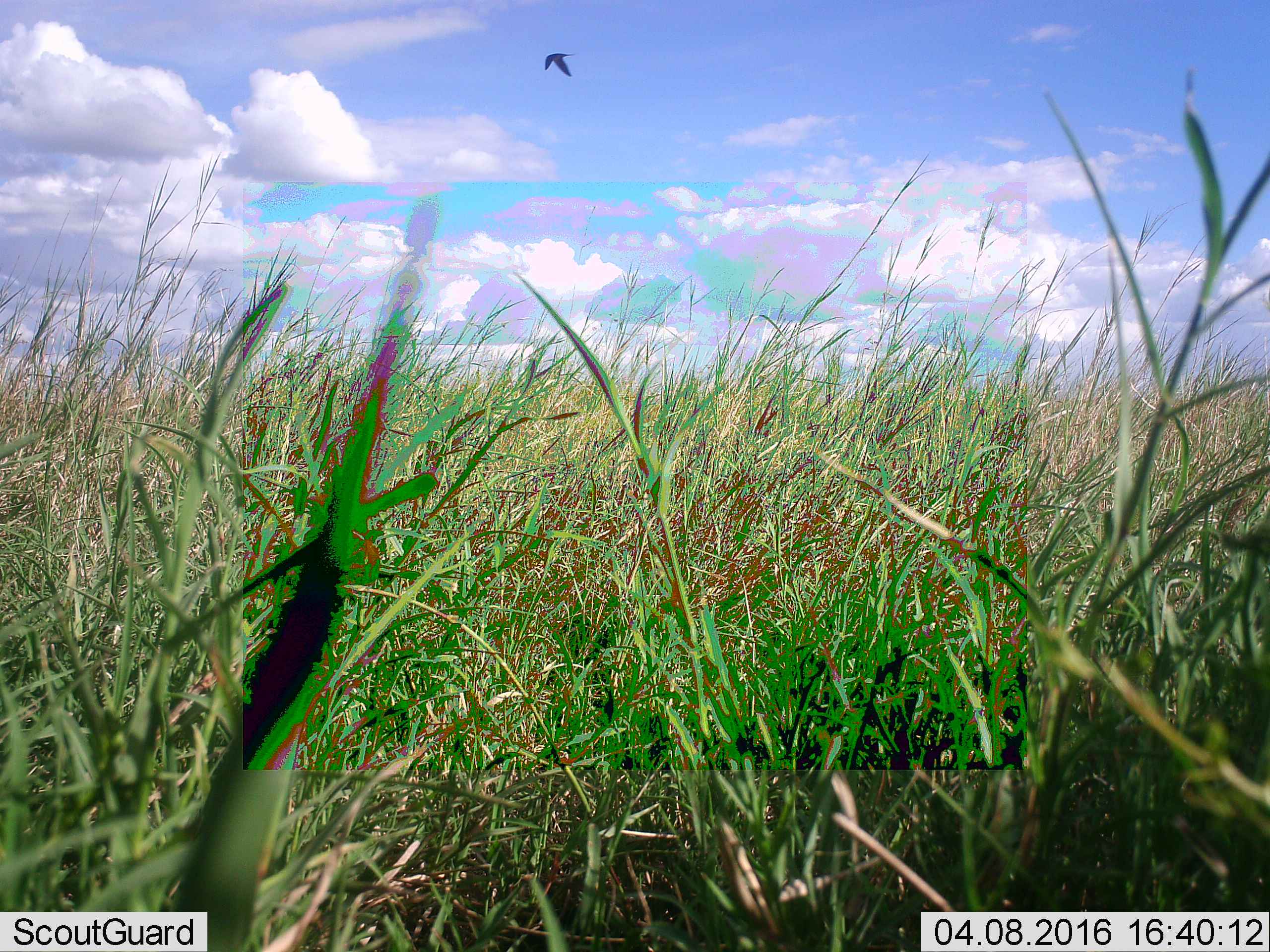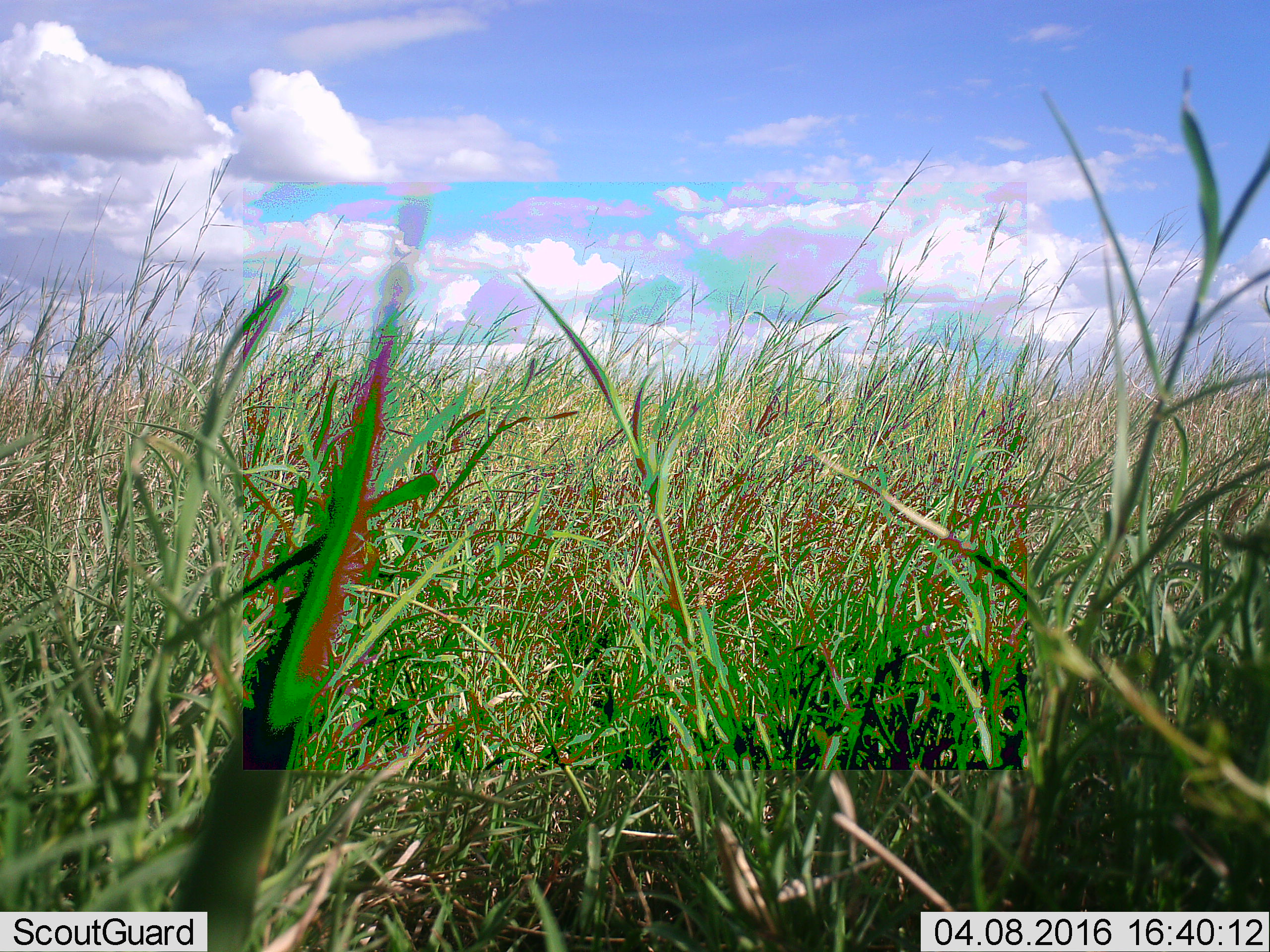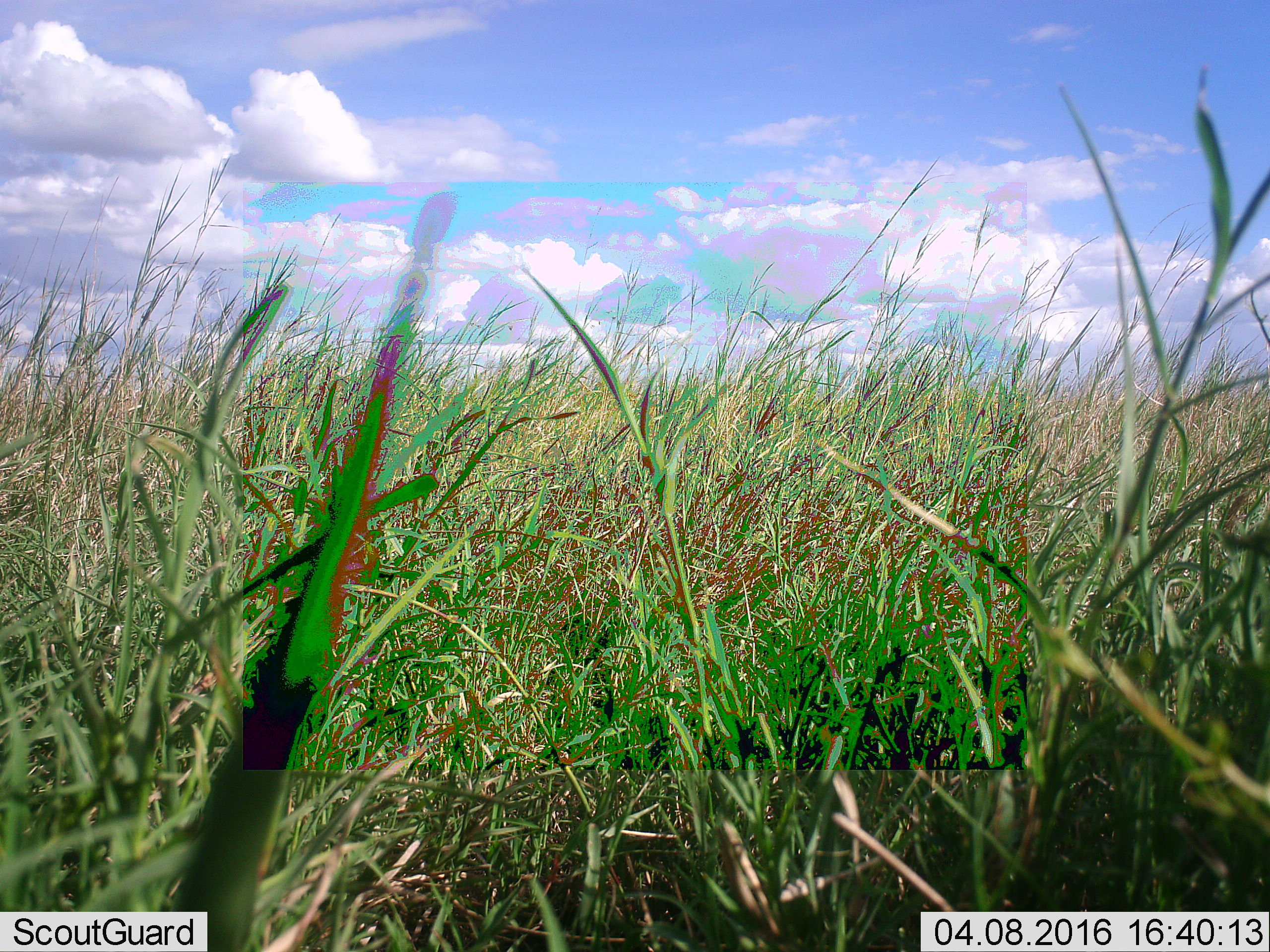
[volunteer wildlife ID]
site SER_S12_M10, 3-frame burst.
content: unidentified animal